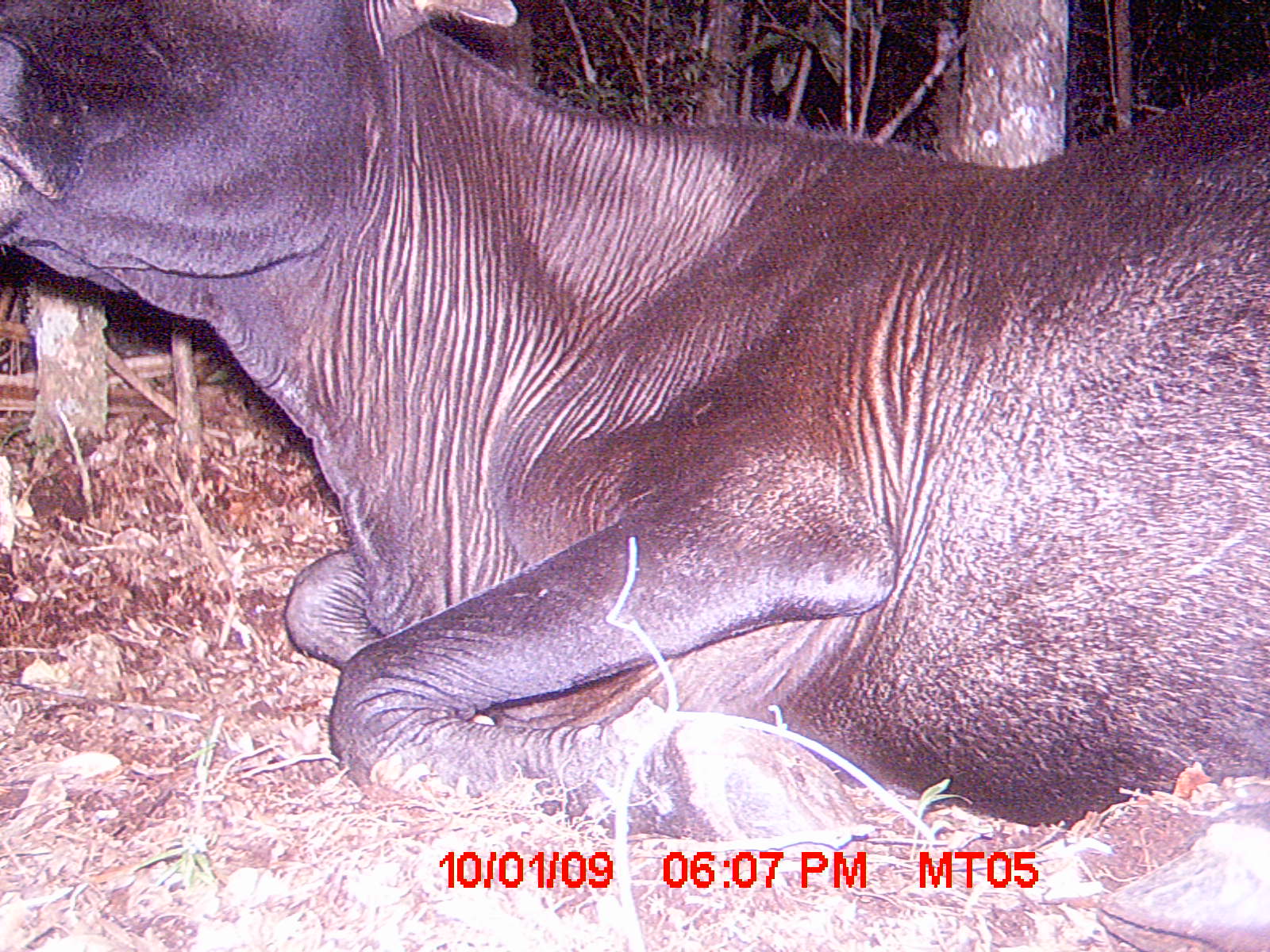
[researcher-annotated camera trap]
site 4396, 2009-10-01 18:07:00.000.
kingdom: Animalia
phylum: Chordata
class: Mammalia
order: Artiodactyla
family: Bovidae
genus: Bos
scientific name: Bos taurus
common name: domestic cattle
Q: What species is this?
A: Bos taurus (domestic cattle).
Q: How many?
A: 2.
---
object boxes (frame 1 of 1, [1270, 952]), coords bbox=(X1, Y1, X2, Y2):
bos taurus: bbox=(0, 0, 1269, 947)